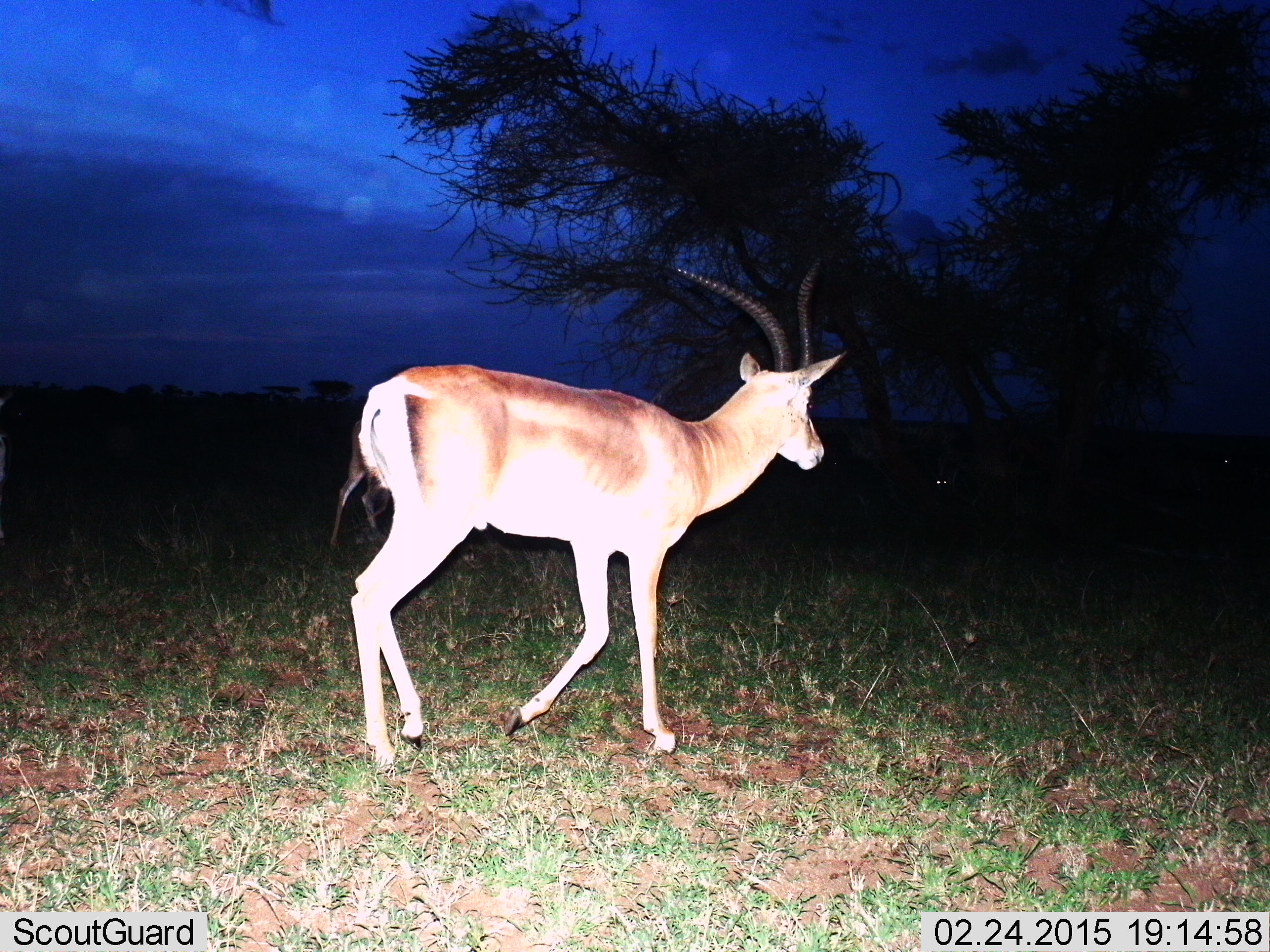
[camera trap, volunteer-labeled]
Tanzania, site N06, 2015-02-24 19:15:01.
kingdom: Animalia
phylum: Chordata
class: Mammalia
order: Artiodactyla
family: Bovidae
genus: Nanger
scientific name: Nanger granti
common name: grant's gazelle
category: gazellegrants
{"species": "gazellegrants (grant's gazelle) (Nanger granti)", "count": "1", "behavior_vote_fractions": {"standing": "30%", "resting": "0%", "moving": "80%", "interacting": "0%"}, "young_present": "0%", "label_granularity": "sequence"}